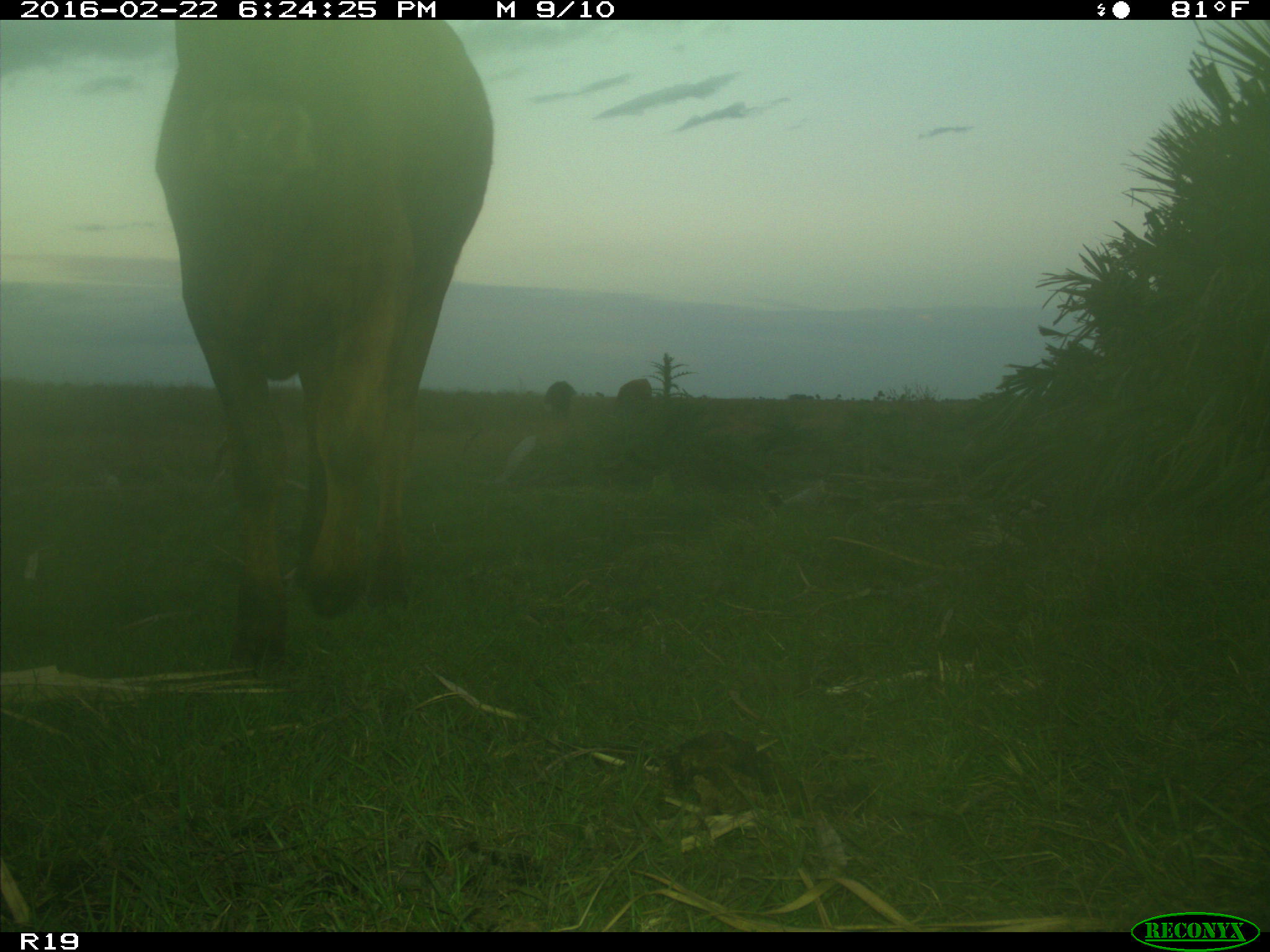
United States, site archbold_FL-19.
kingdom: Animalia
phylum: Chordata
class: Mammalia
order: Artiodactyla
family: Bovidae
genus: Bos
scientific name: Bos taurus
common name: domestic cow